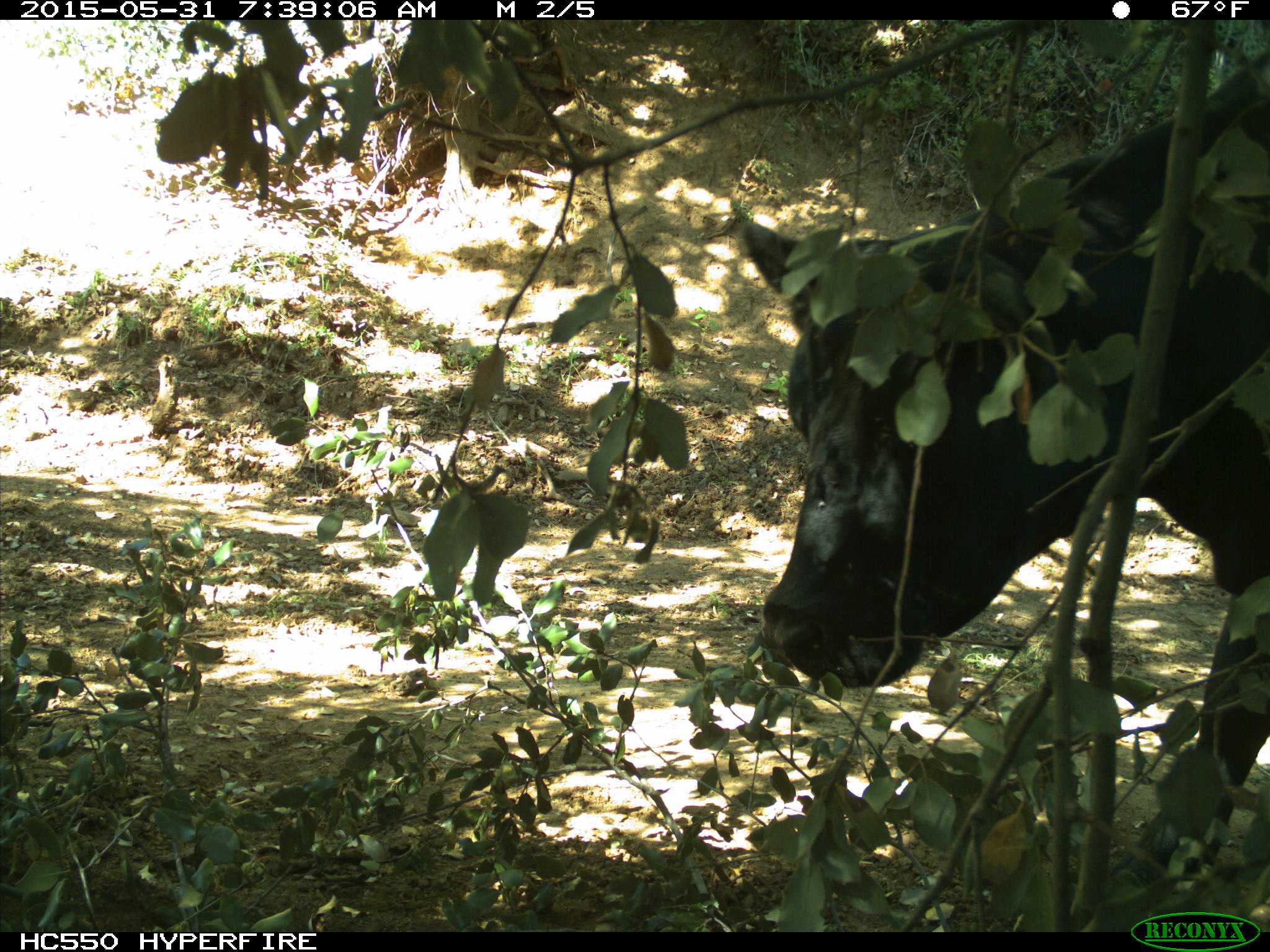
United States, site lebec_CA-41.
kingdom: Animalia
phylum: Chordata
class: Mammalia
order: Artiodactyla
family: Bovidae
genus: Bos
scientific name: Bos taurus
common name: domestic cow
Bos taurus (domestic cow).